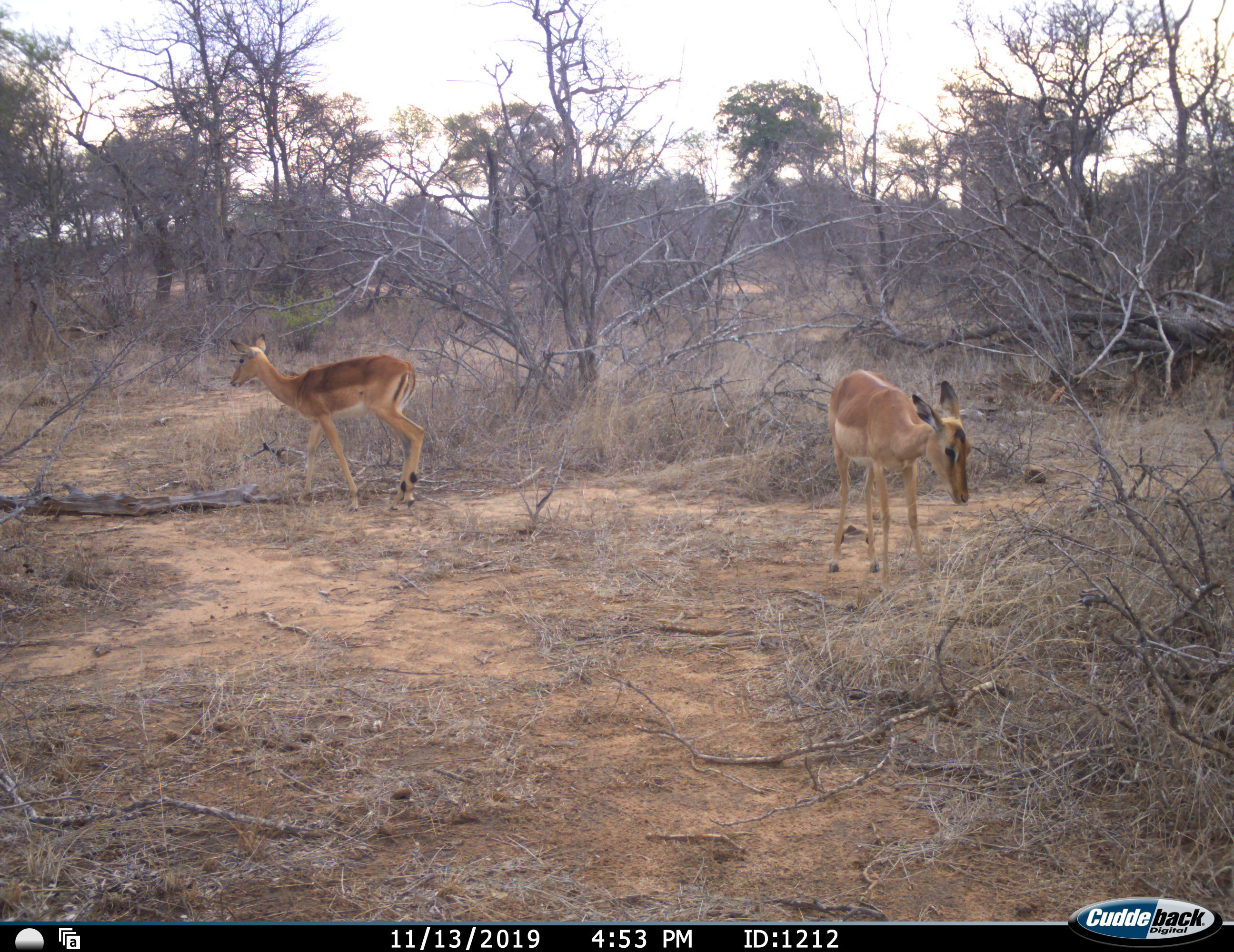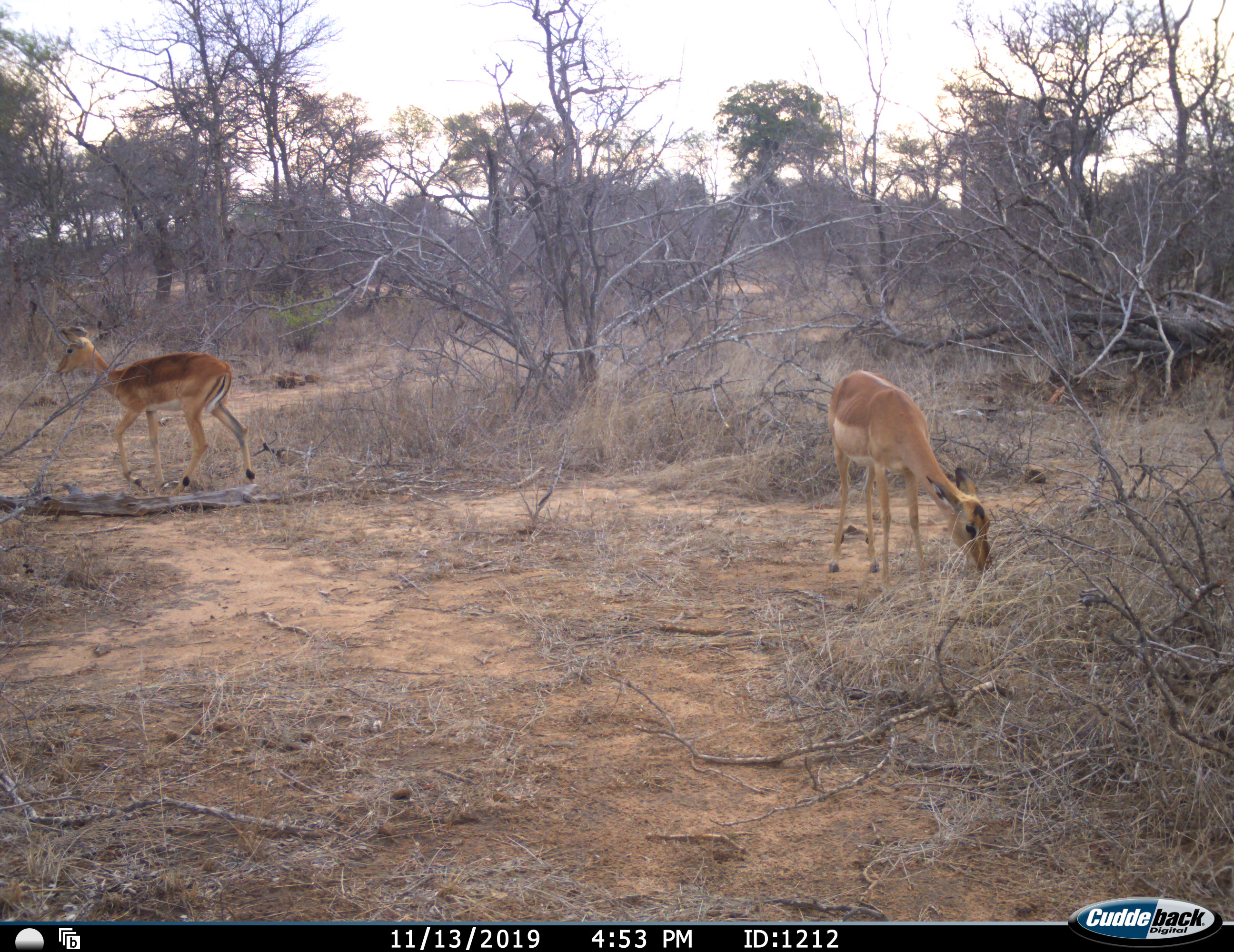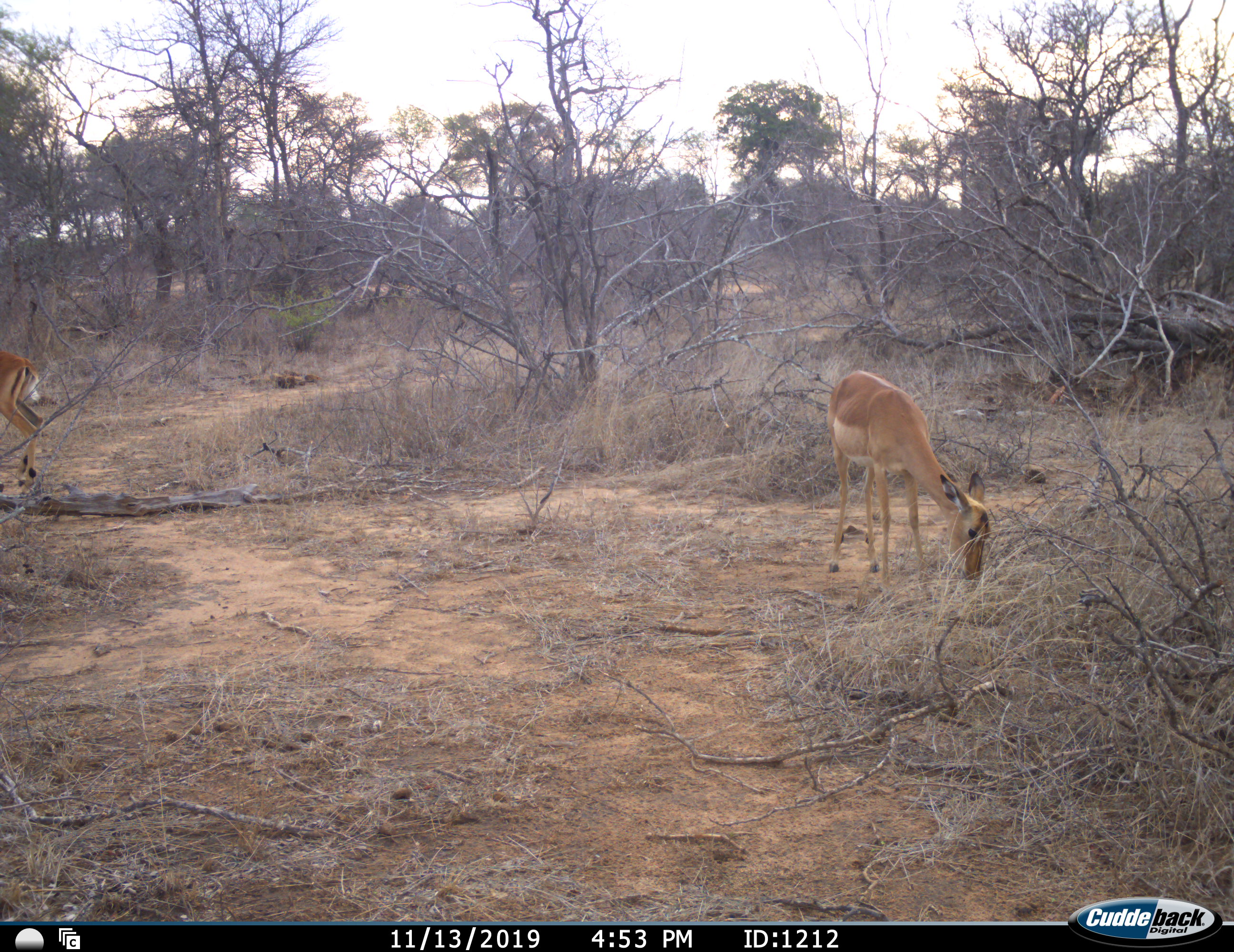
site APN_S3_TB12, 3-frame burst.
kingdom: Animalia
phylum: Chordata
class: Mammalia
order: Artiodactyla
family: Bovidae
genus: Aepyceros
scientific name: Aepyceros melampus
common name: impala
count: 2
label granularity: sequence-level